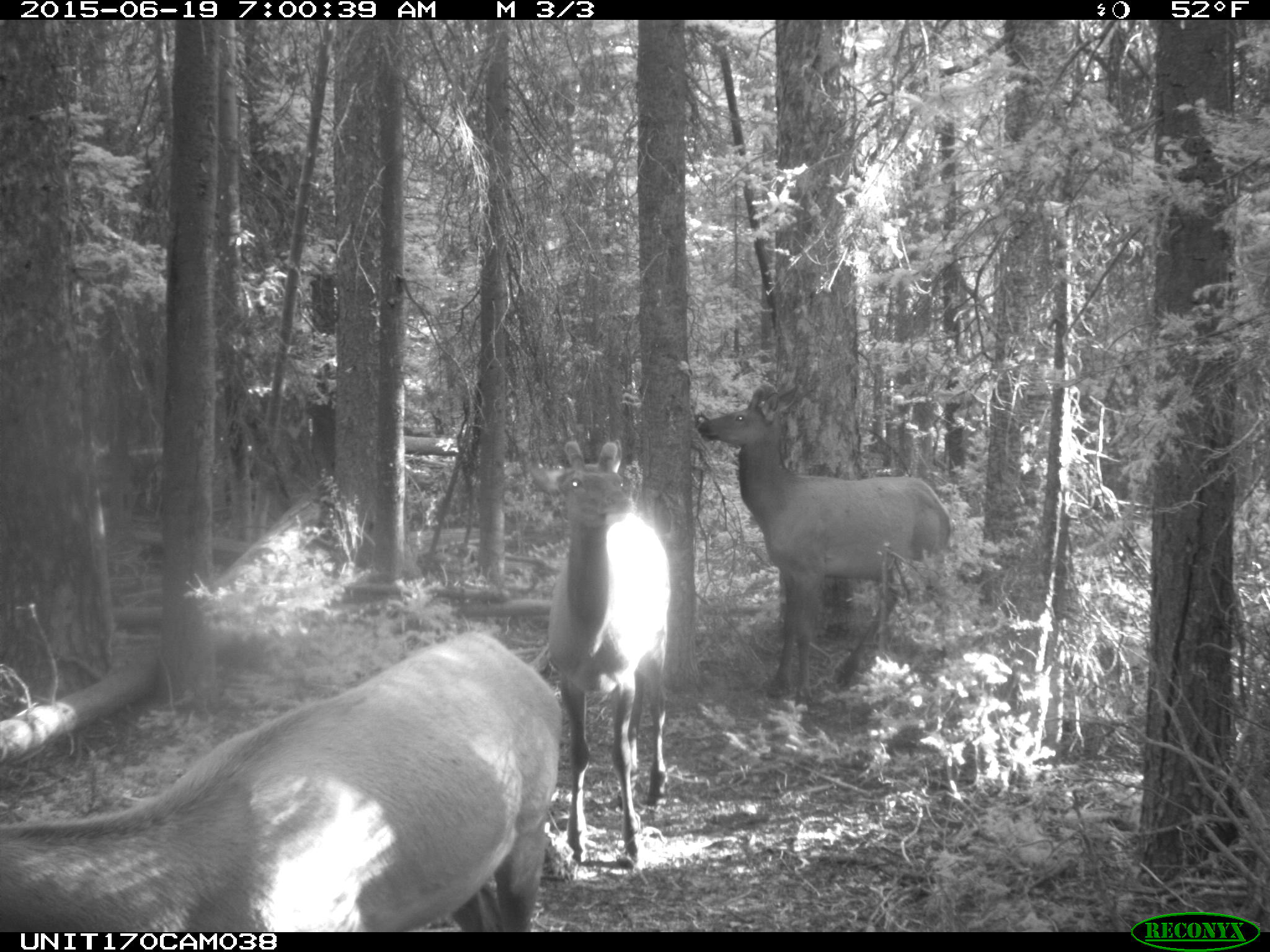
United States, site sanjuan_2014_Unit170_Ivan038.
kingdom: Animalia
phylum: Chordata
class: Mammalia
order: Artiodactyla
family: Cervidae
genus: Cervus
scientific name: Cervus elaphus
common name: red deer